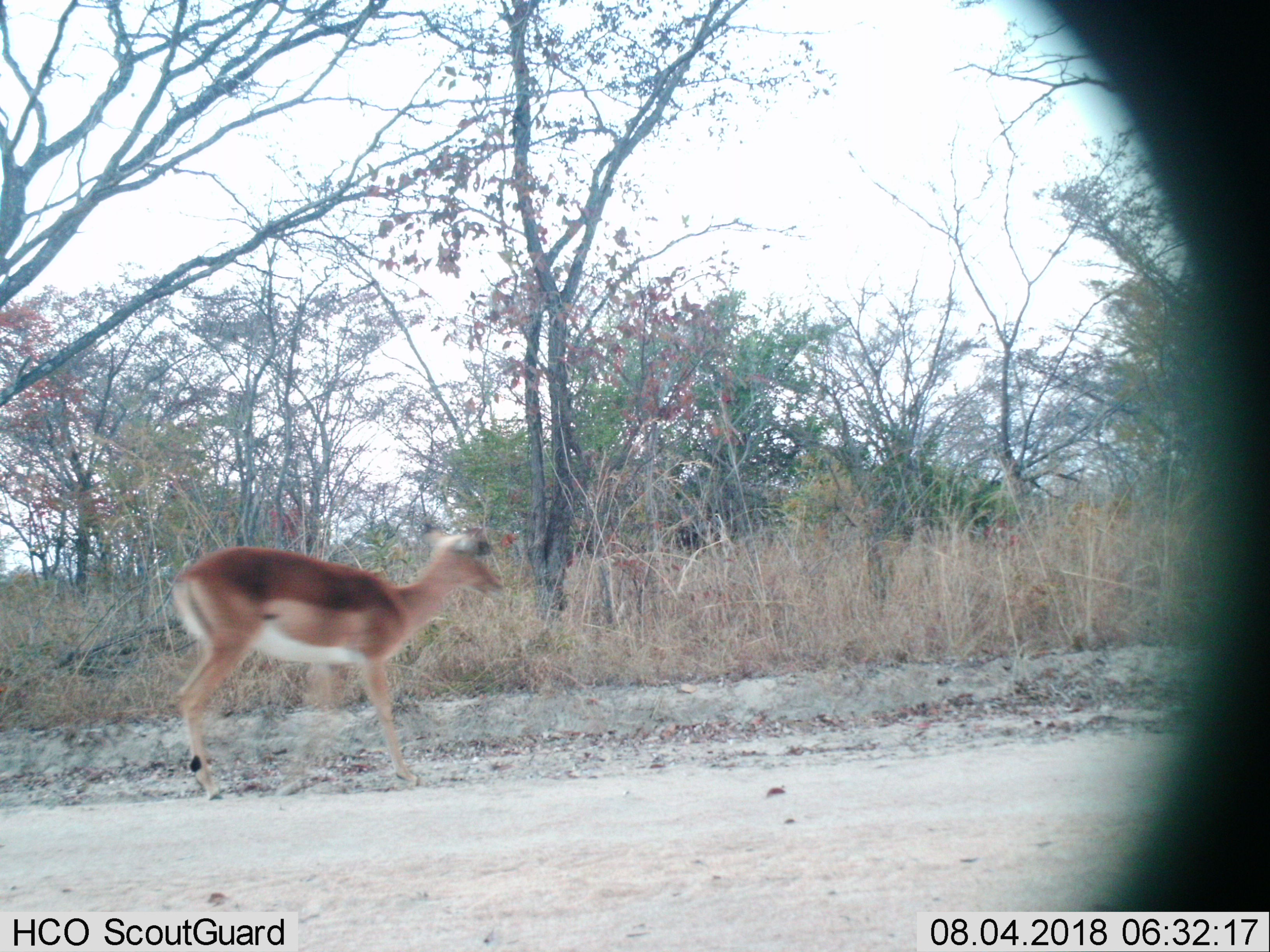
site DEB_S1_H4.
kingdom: Animalia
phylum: Chordata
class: Mammalia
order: Artiodactyla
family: Bovidae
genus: Aepyceros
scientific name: Aepyceros melampus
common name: impala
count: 1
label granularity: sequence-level